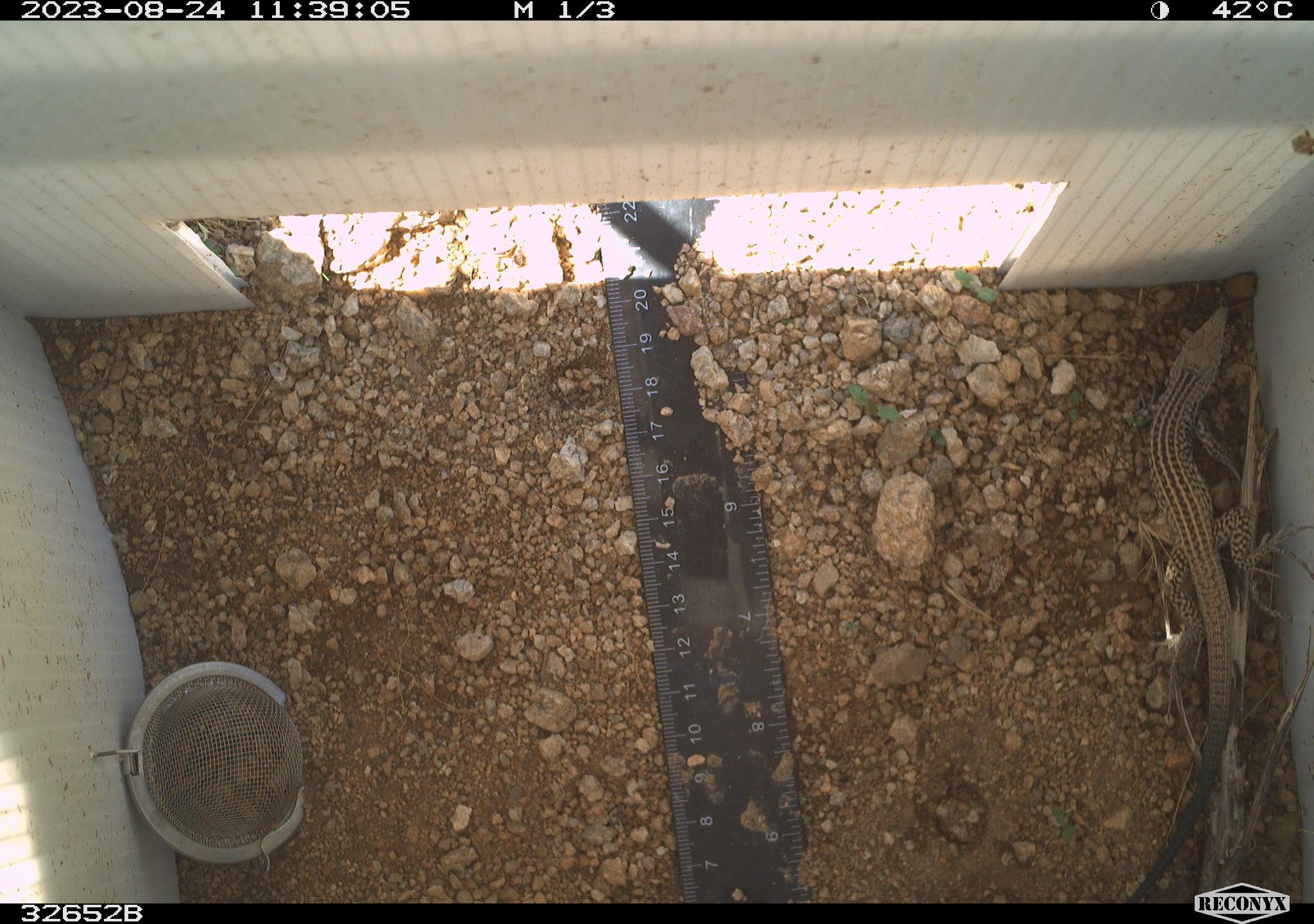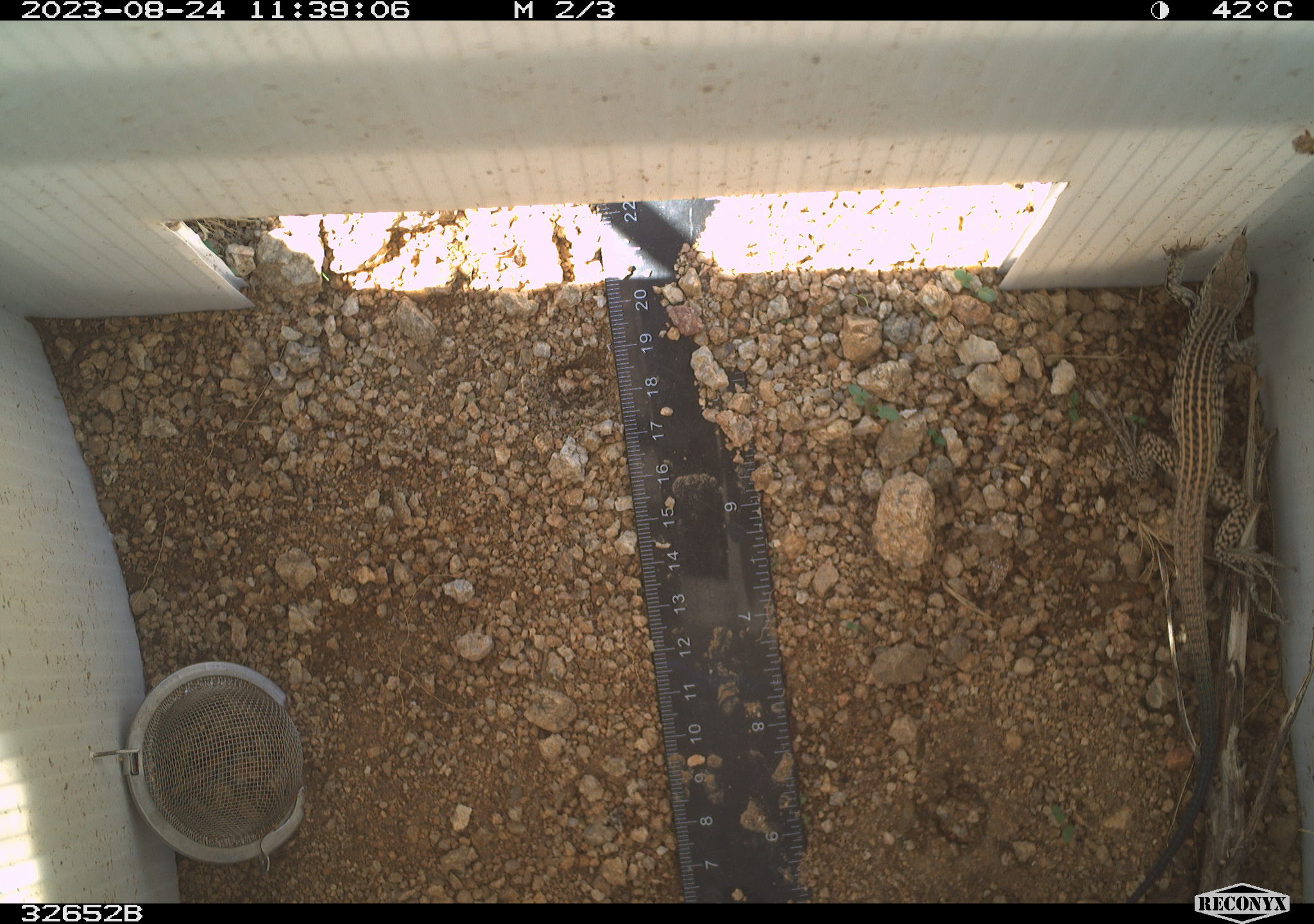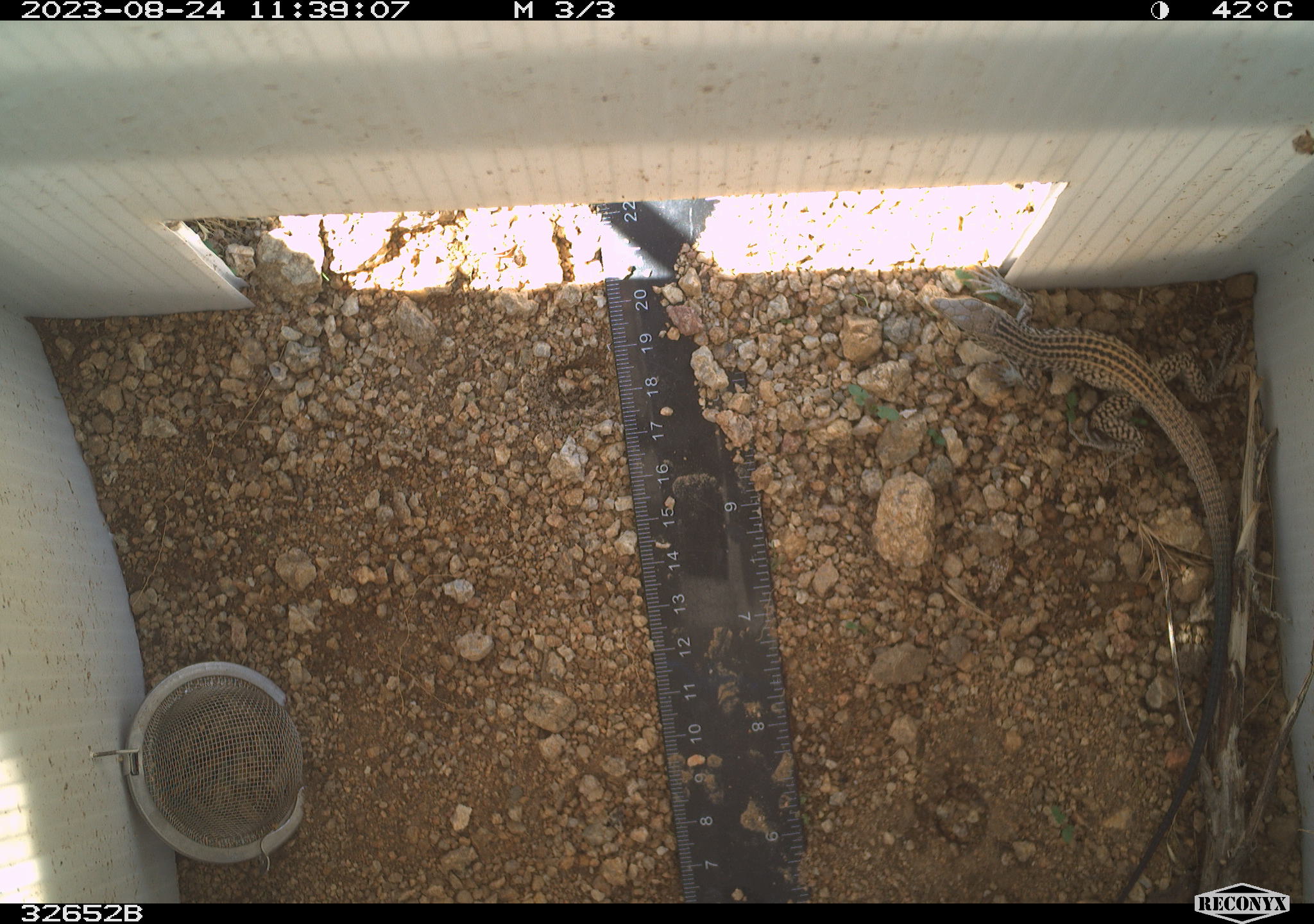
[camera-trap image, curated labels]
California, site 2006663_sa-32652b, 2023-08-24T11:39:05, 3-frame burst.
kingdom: Animalia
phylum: Chordata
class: Reptilia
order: Squamata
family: Teiidae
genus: Aspidoscelis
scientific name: Aspidoscelis tigris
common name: western whiptail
Western whiptail (Aspidoscelis tigris).